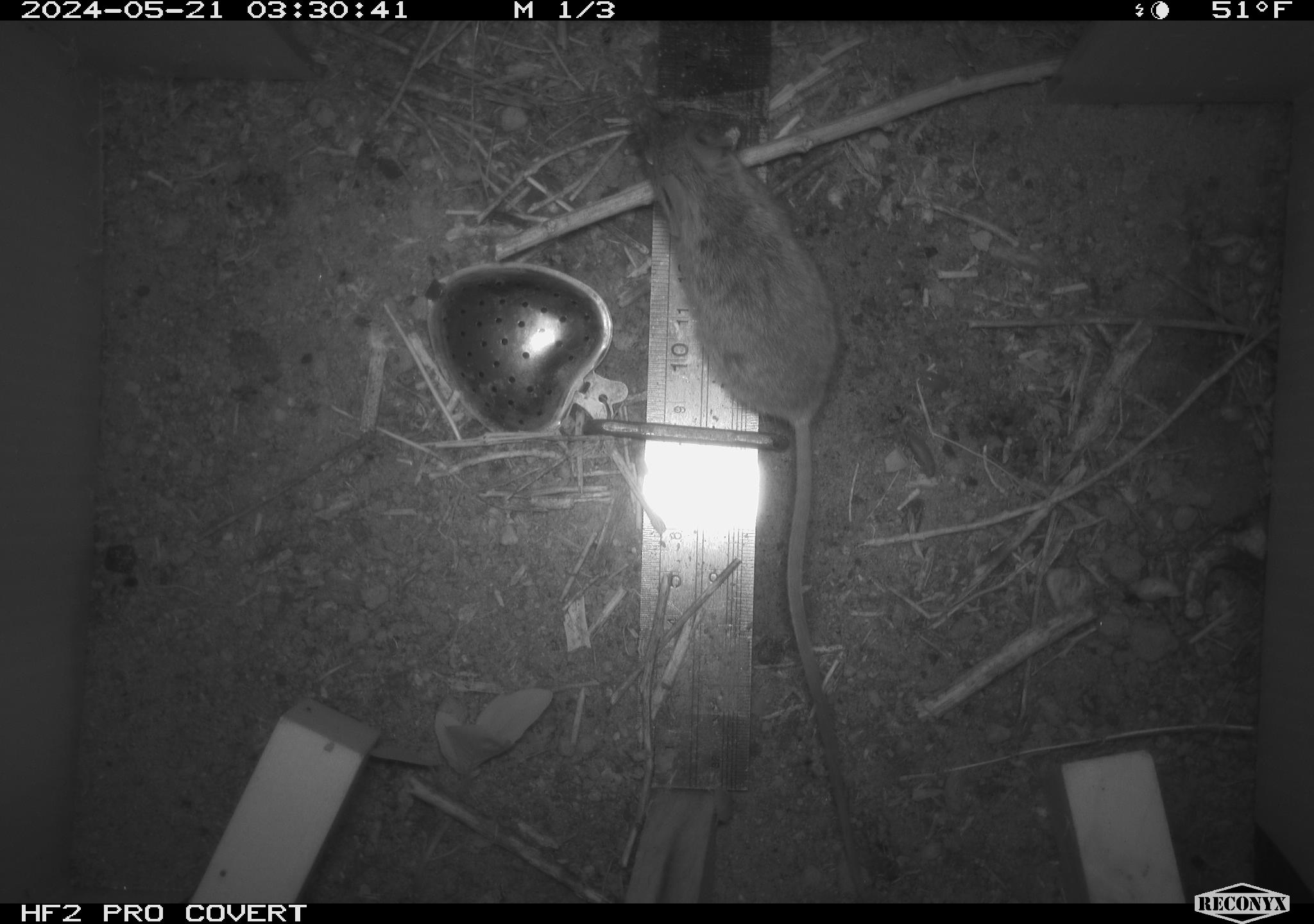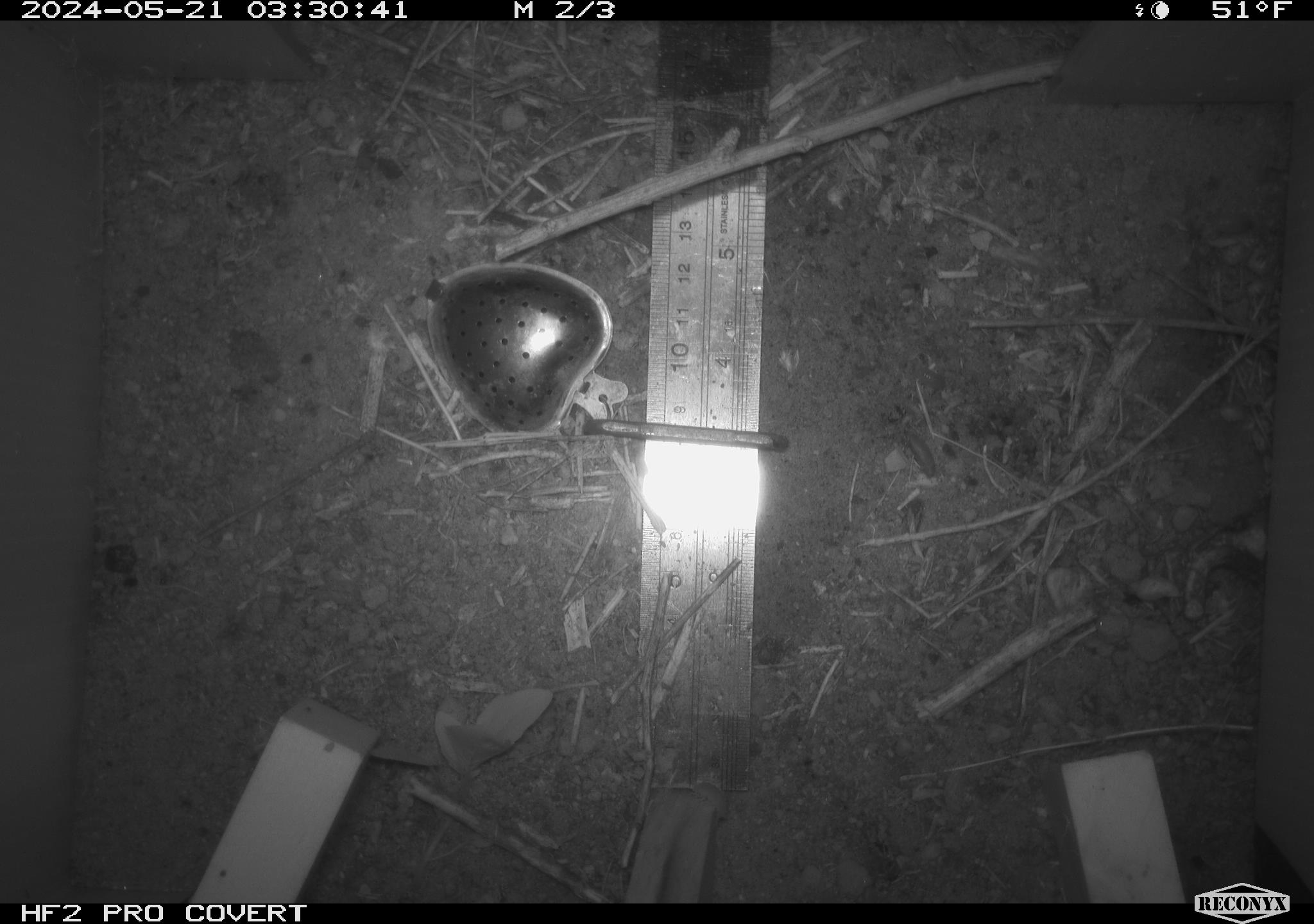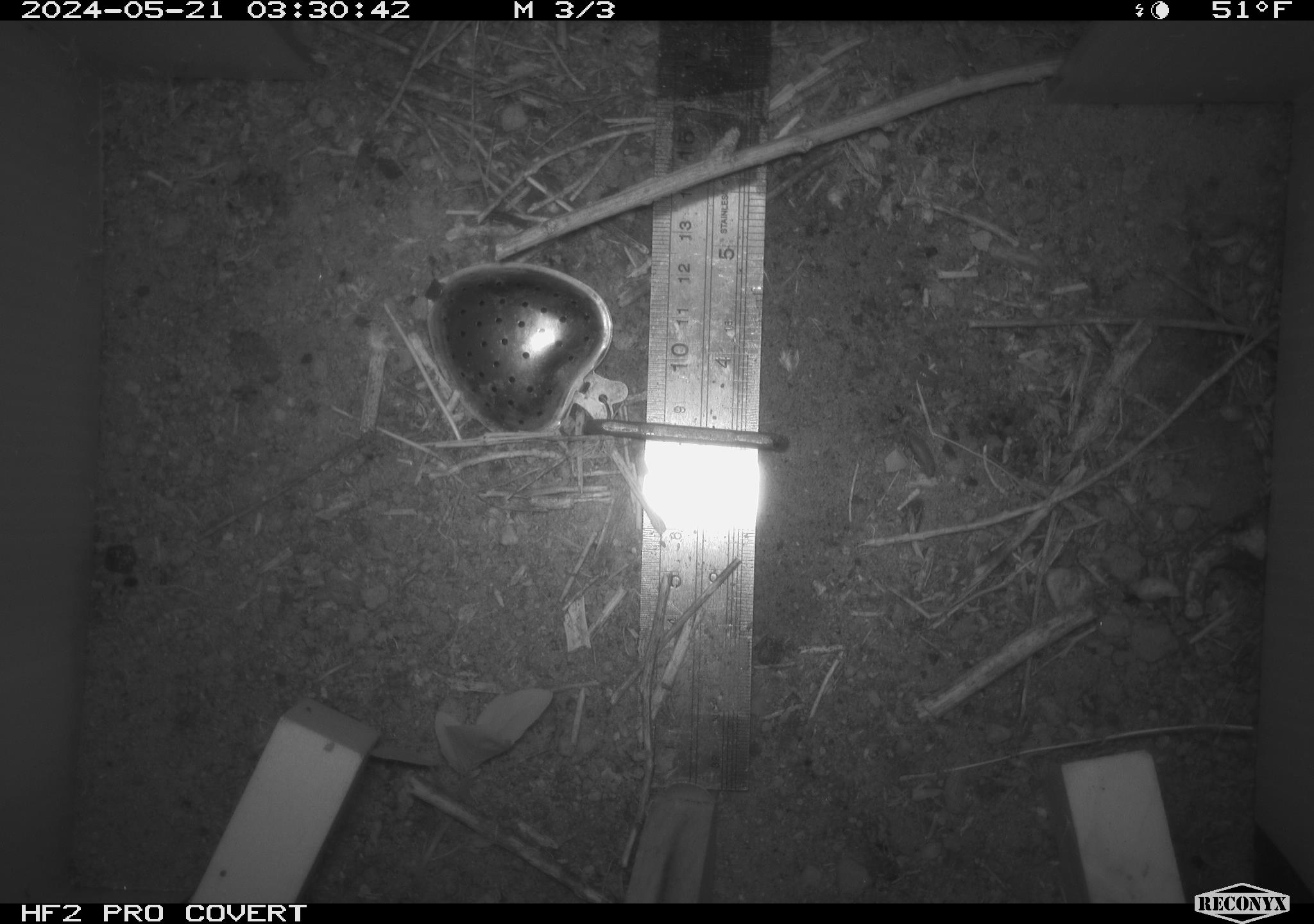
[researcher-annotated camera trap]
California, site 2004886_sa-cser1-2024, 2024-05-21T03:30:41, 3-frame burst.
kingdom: Animalia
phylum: Chordata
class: Mammalia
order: Rodentia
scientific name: Rodentia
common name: rodent